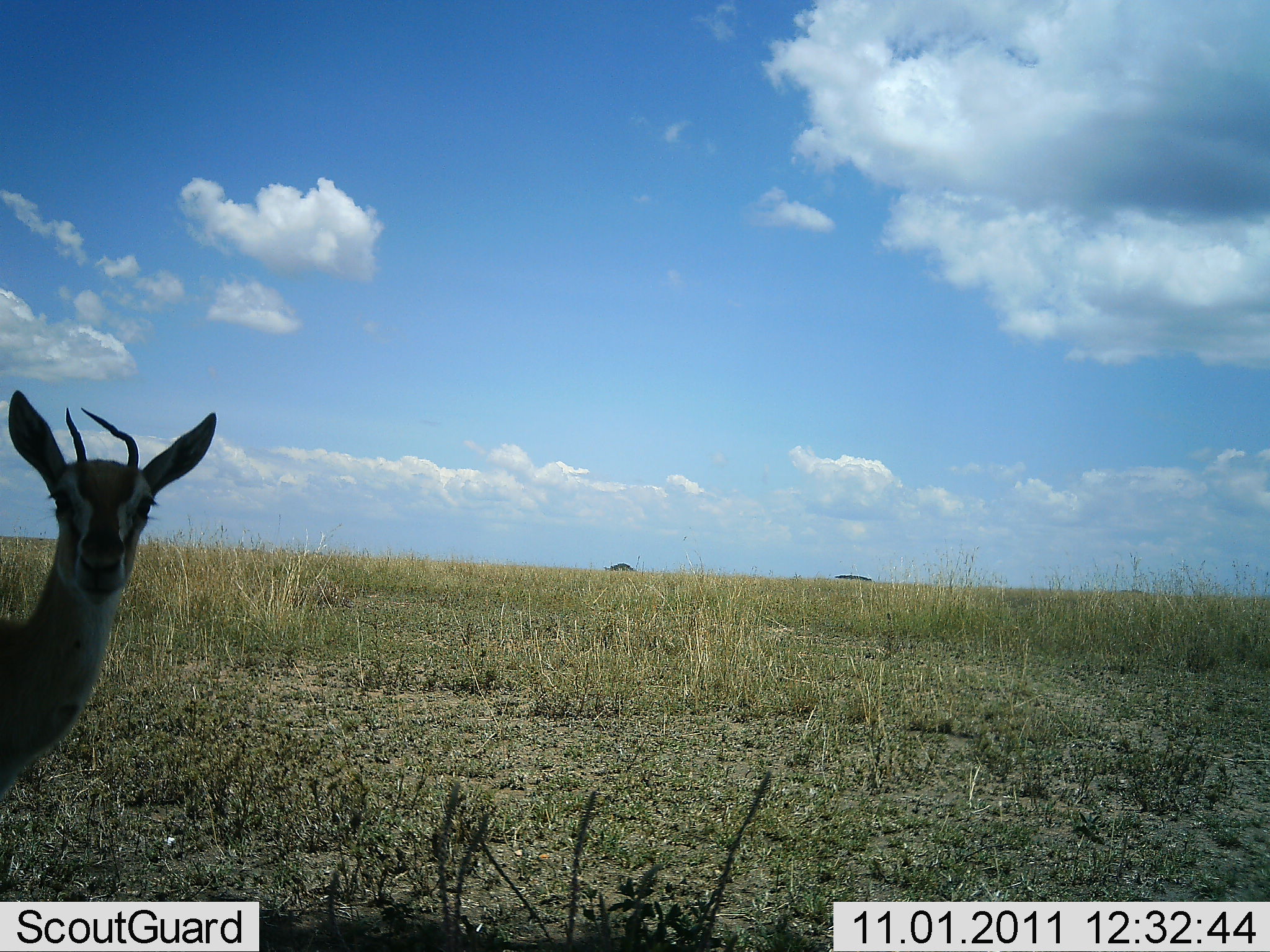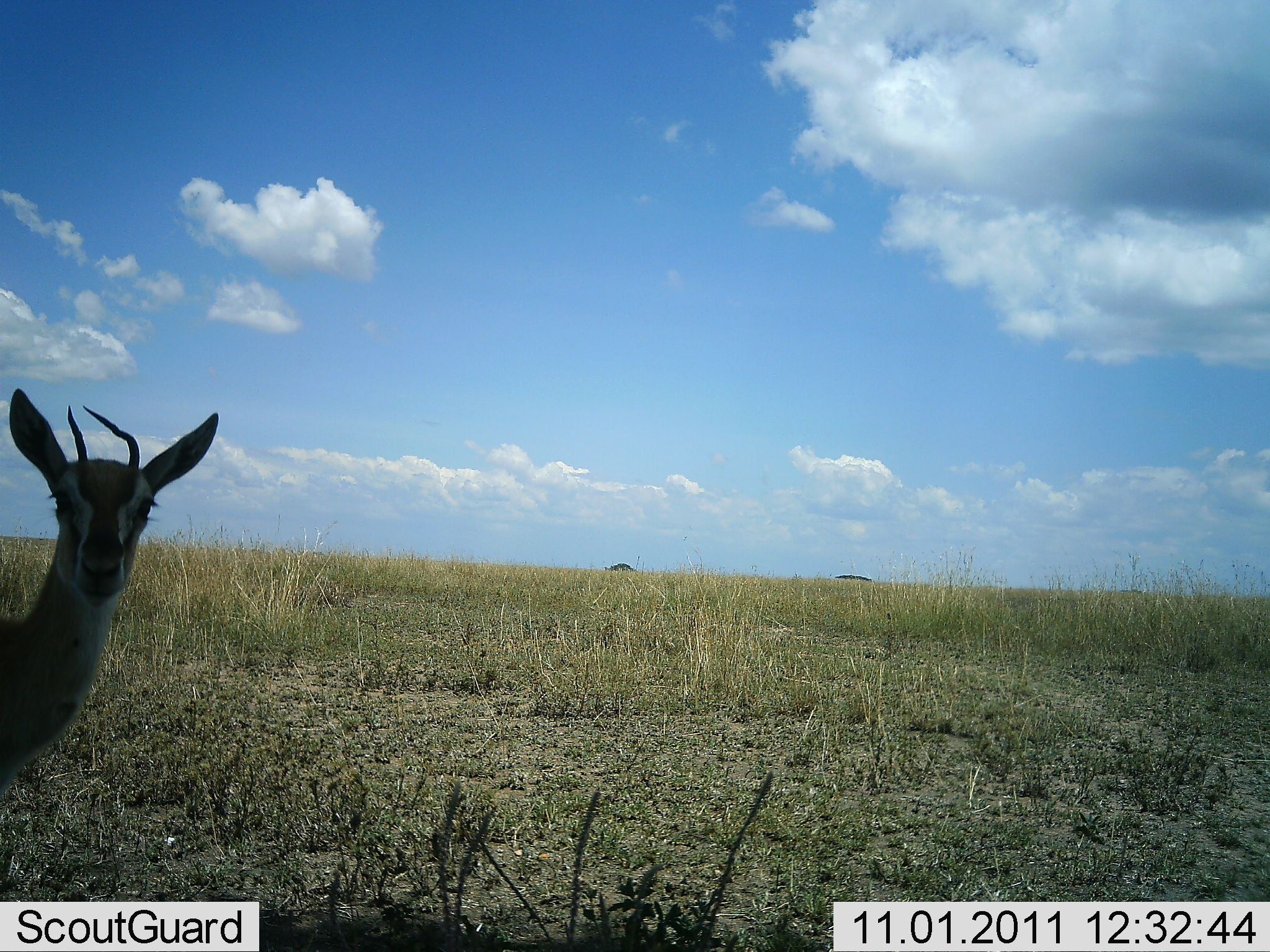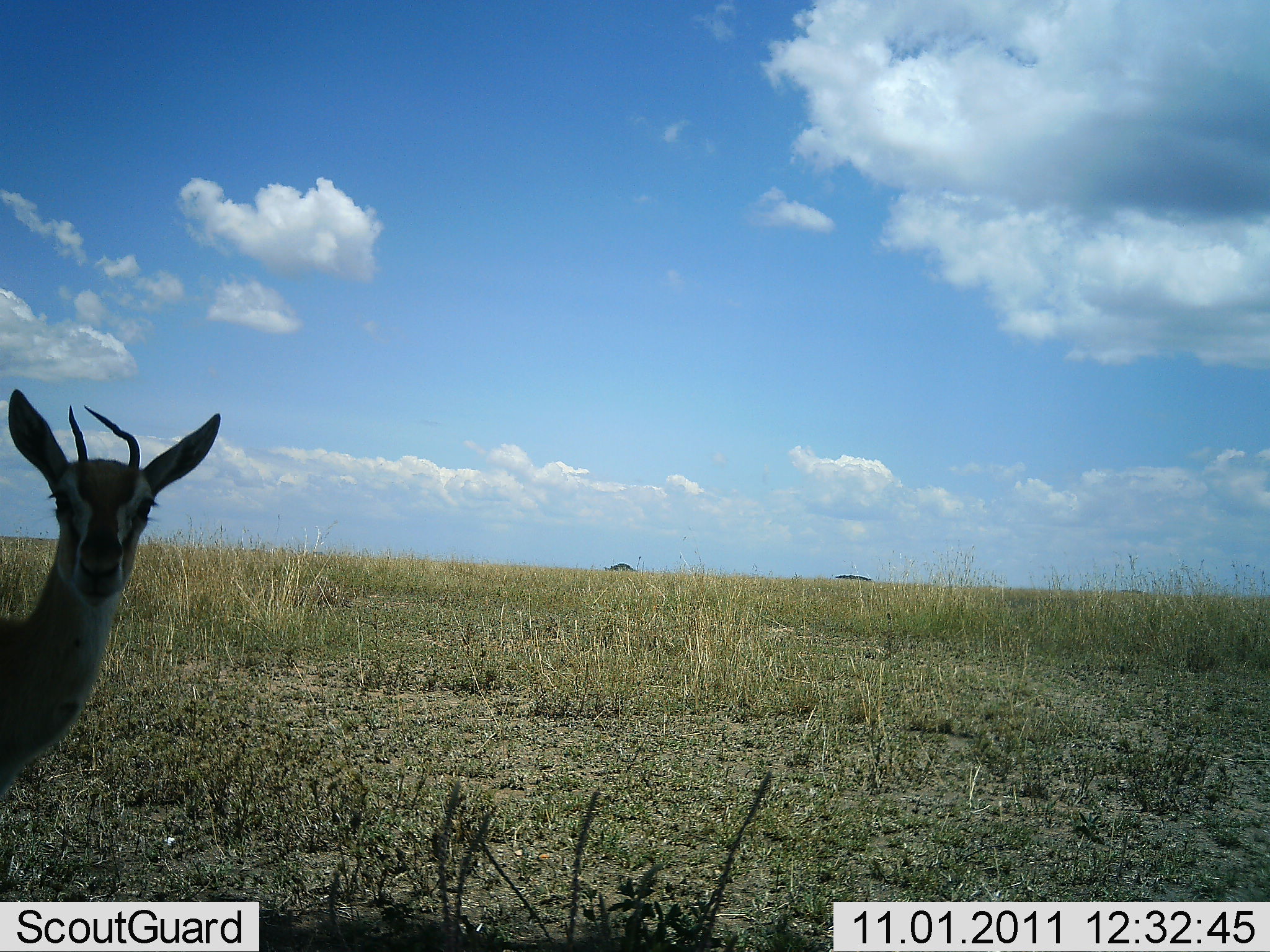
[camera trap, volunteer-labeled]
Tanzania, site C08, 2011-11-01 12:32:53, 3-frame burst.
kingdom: Animalia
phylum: Chordata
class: Mammalia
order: Artiodactyla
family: Bovidae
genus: Eudorcas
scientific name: Eudorcas thomsonii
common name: thomson's gazelle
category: gazellethomsons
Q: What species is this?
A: Gazellethomsons (thomson's gazelle) (Eudorcas thomsonii).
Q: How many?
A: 1.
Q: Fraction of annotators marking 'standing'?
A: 93%.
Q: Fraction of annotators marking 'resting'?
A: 7%.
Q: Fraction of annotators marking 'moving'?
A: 0%.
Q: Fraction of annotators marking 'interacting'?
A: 0%.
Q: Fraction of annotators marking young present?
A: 7%.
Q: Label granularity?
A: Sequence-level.